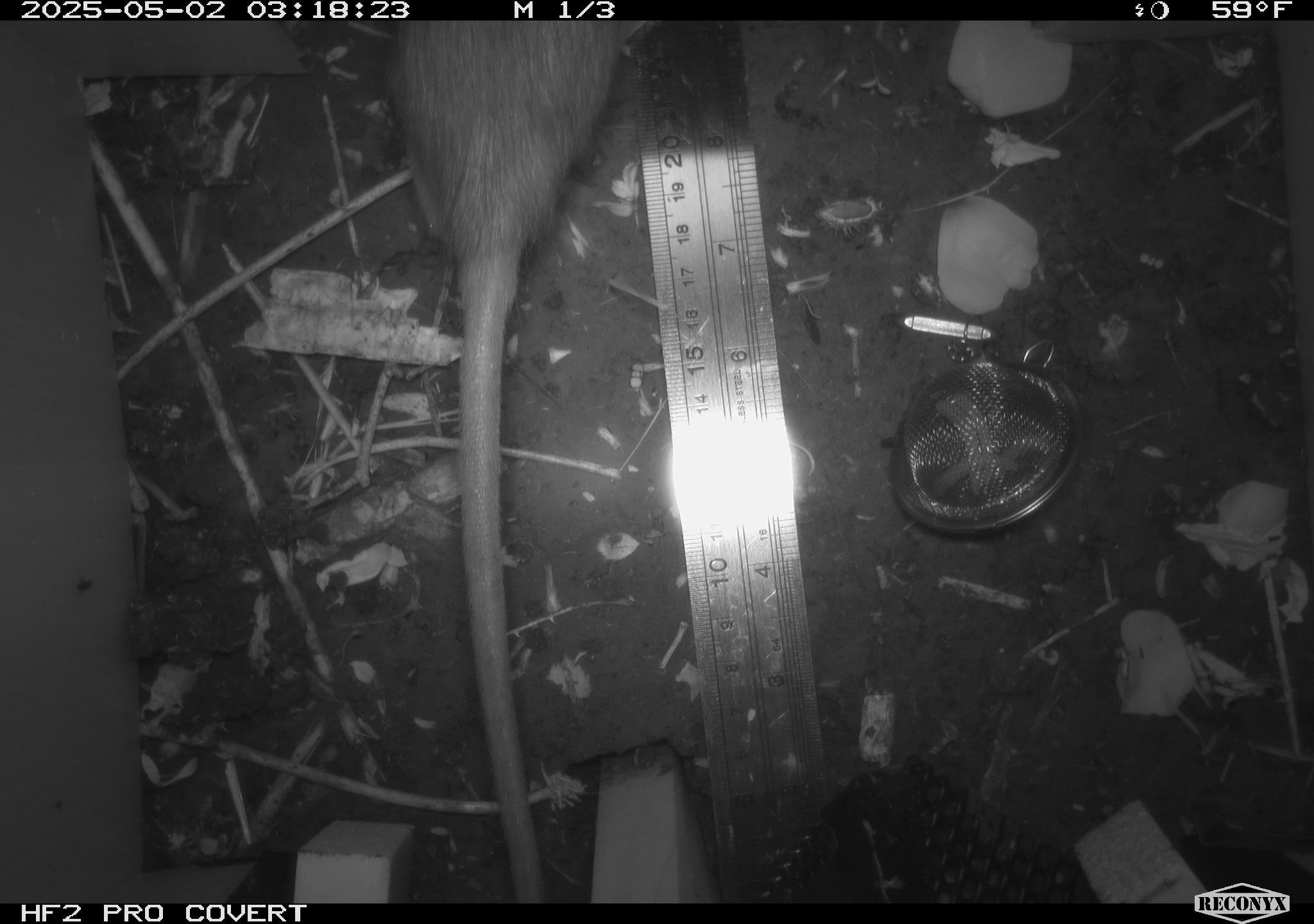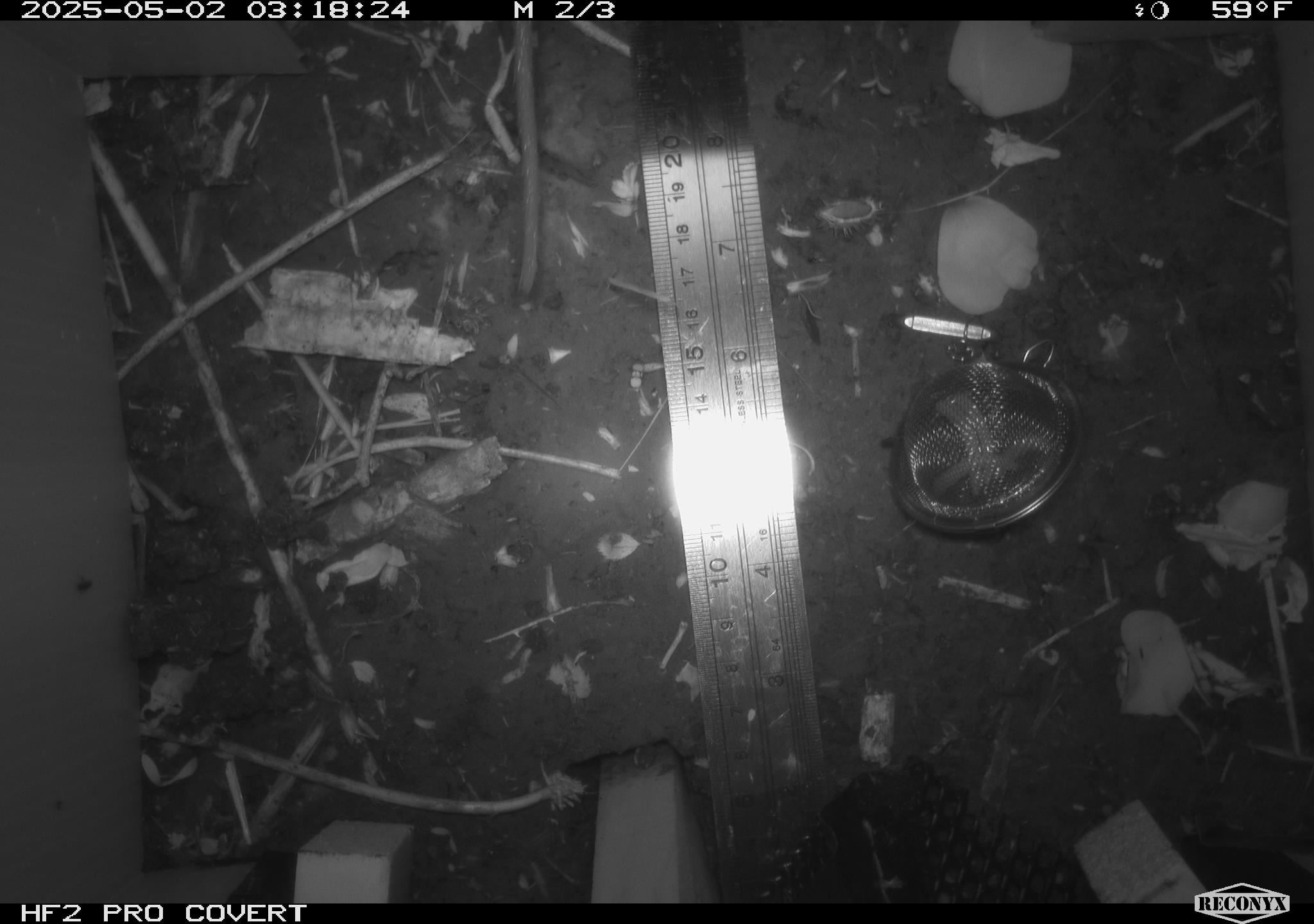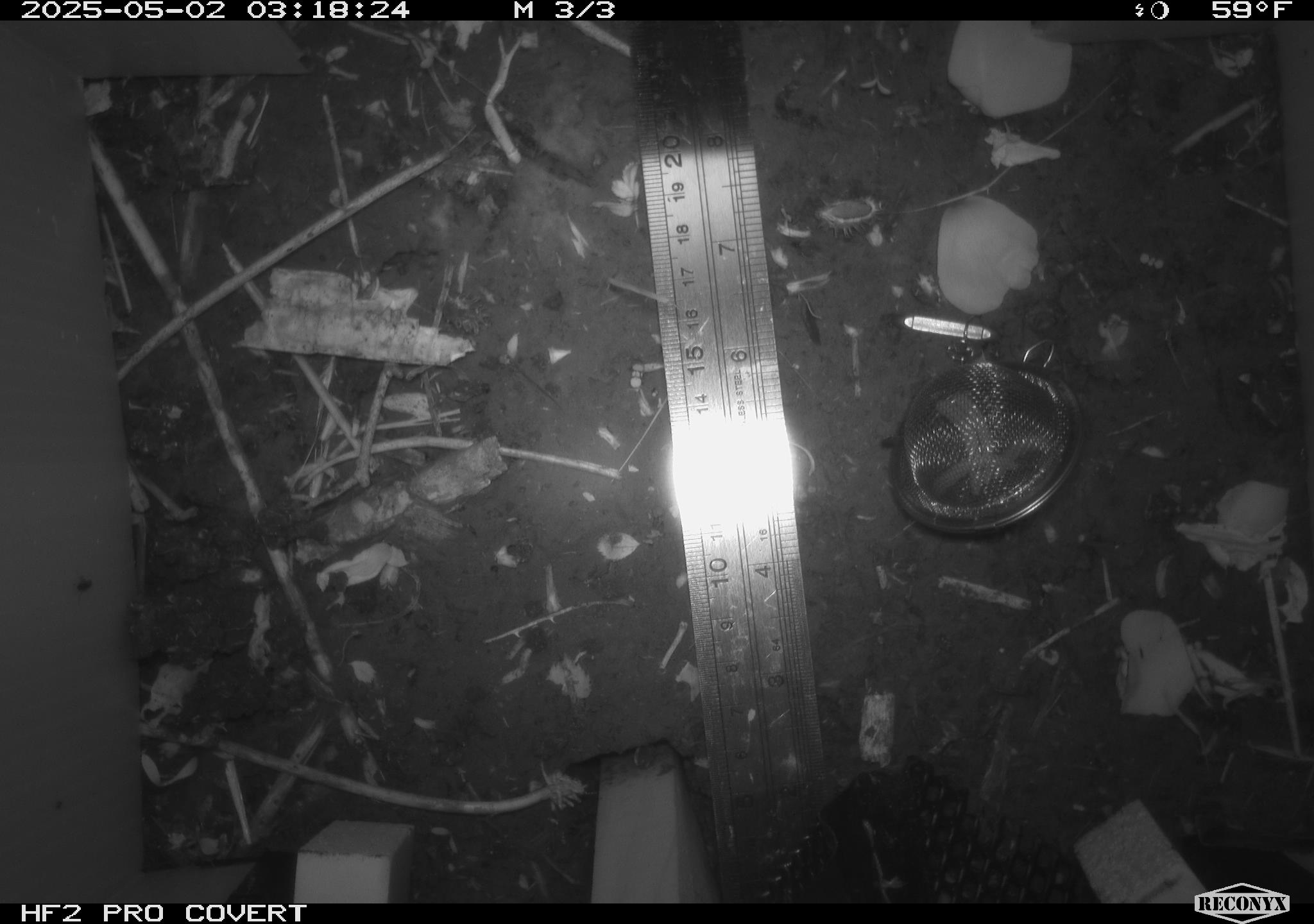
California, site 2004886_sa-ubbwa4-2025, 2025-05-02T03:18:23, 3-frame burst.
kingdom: Animalia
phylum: Chordata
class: Mammalia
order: Rodentia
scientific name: Rodentia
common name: rodent